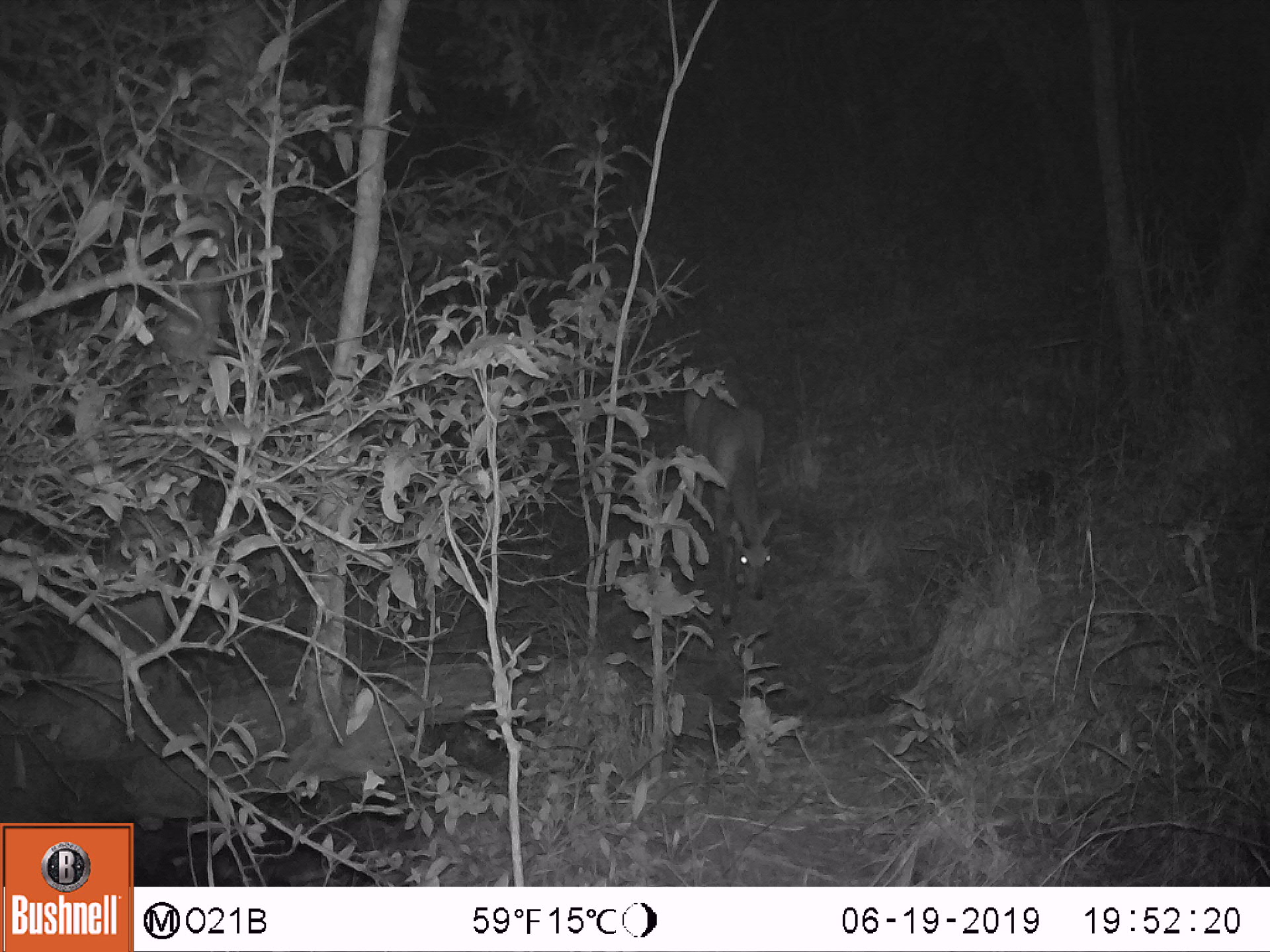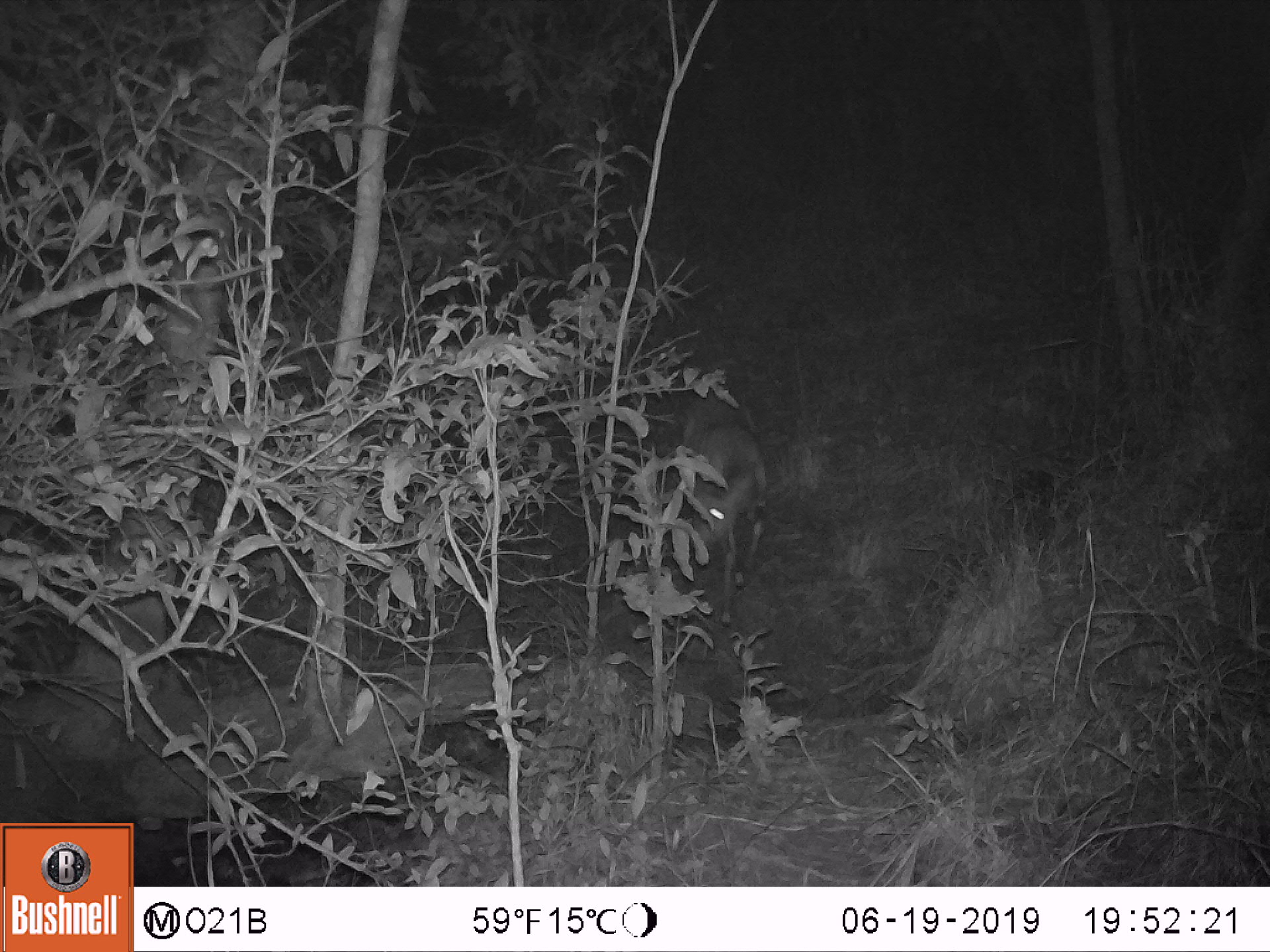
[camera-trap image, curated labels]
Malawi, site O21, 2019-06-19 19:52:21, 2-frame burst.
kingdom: Animalia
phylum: Chordata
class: Mammalia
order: Artiodactyla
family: Bovidae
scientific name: Antilopinae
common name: small antelope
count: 1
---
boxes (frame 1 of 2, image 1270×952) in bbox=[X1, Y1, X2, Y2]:
small antelope: bbox=[671, 361, 790, 631]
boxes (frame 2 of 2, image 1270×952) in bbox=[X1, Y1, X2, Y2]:
small antelope: bbox=[653, 380, 781, 644]